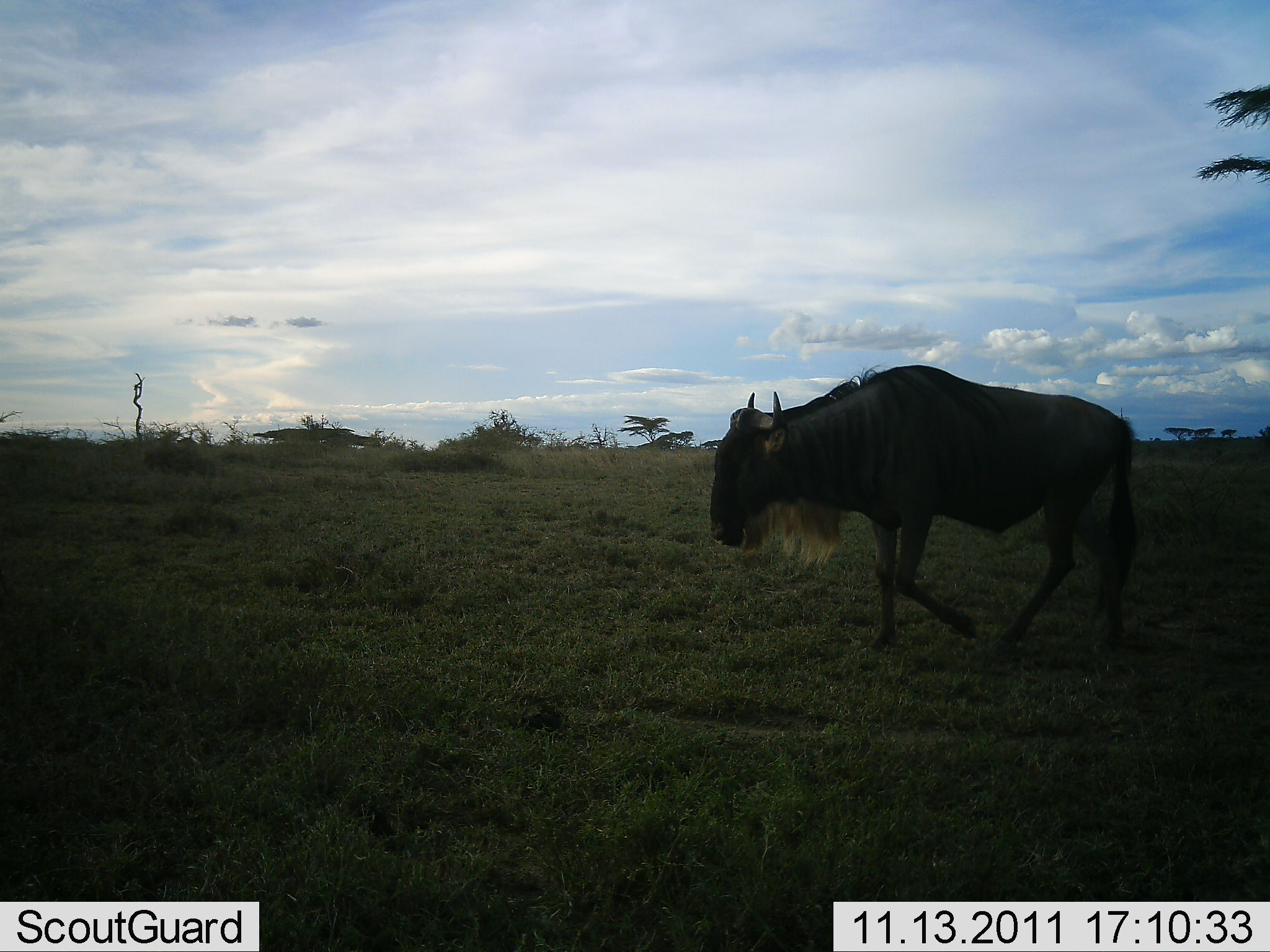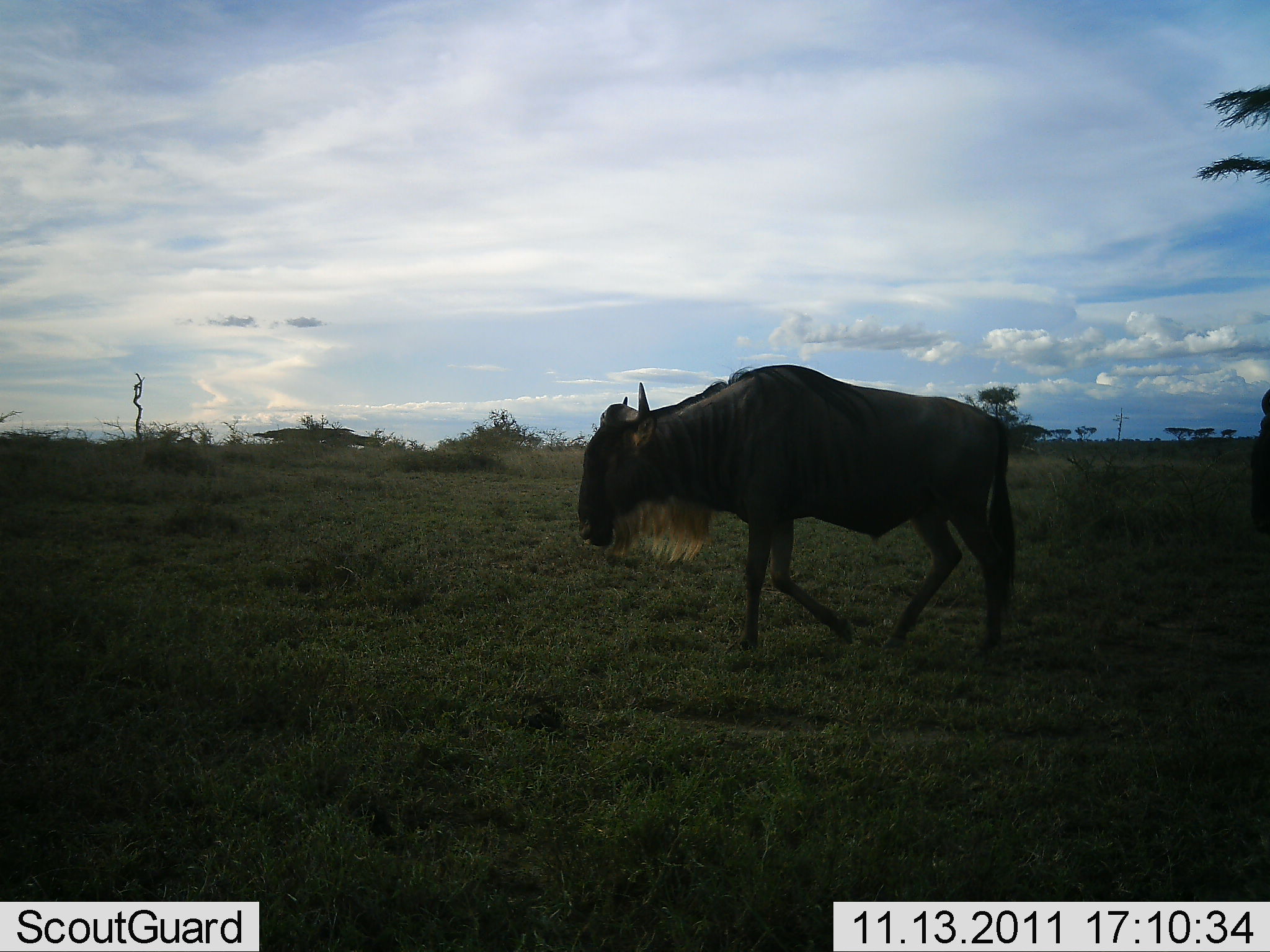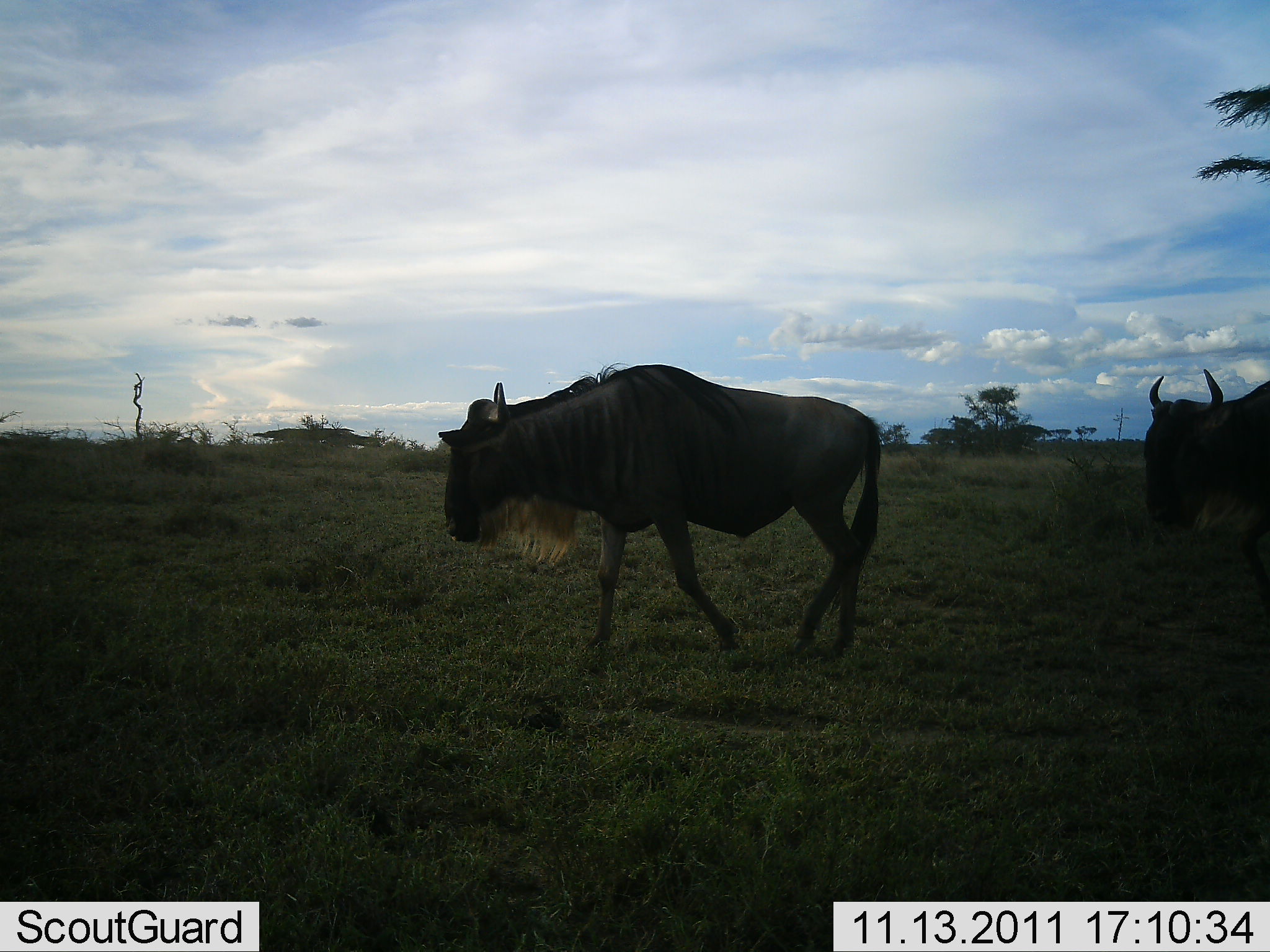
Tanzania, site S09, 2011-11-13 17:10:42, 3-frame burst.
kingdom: Animalia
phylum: Chordata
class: Mammalia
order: Artiodactyla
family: Bovidae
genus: Connochaetes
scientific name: Connochaetes taurinus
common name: blue wildebeest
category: wildebeest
Wildebeest (blue wildebeest) (Connochaetes taurinus), count 2. Behavior (volunteer vote fractions): standing 0%, resting 0%, moving 100%, interacting 0%. Young present (vote fraction): 0%. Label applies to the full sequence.